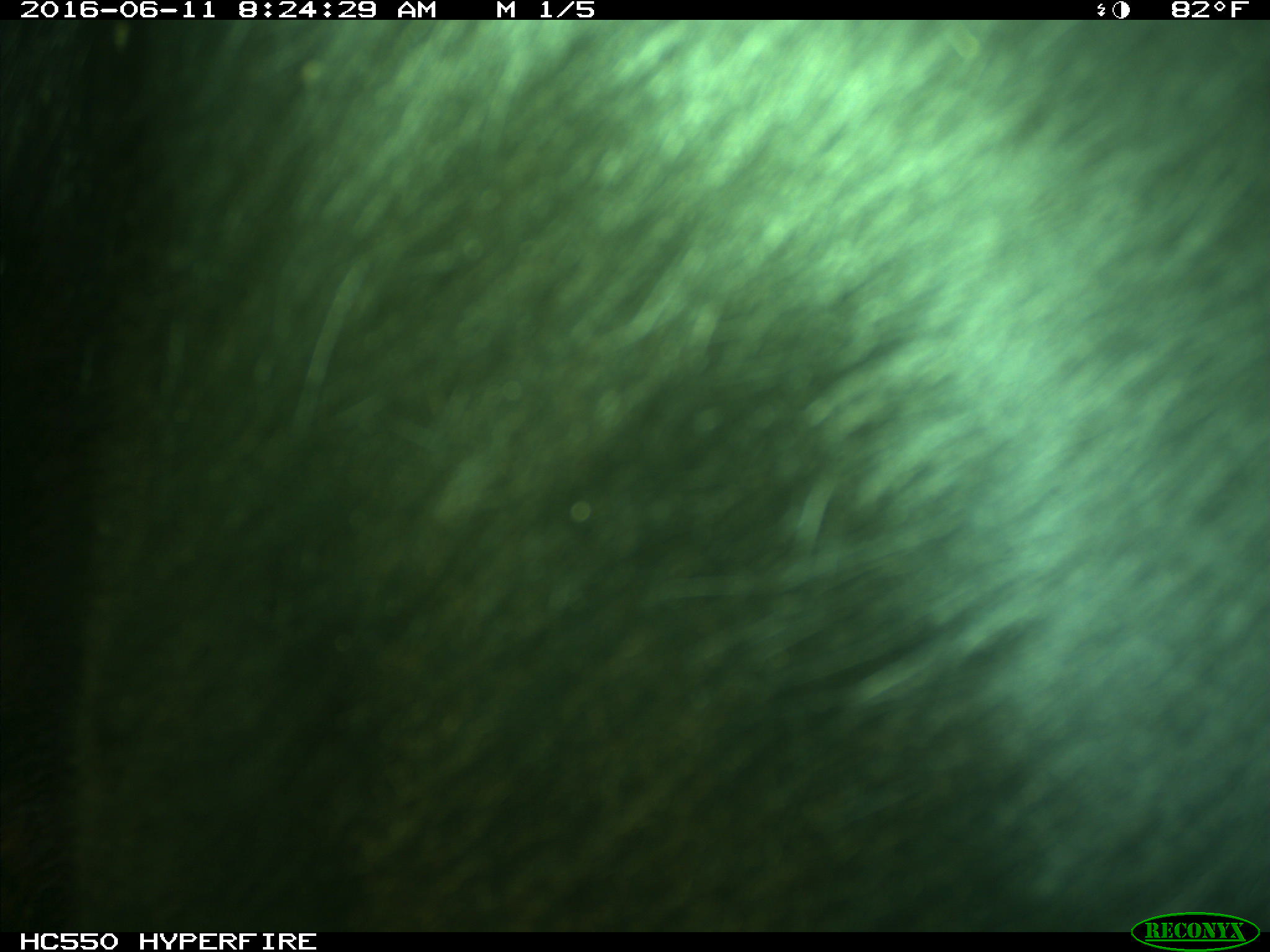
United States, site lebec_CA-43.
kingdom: Animalia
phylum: Chordata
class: Mammalia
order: Artiodactyla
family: Bovidae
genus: Bos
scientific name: Bos taurus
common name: domestic cow